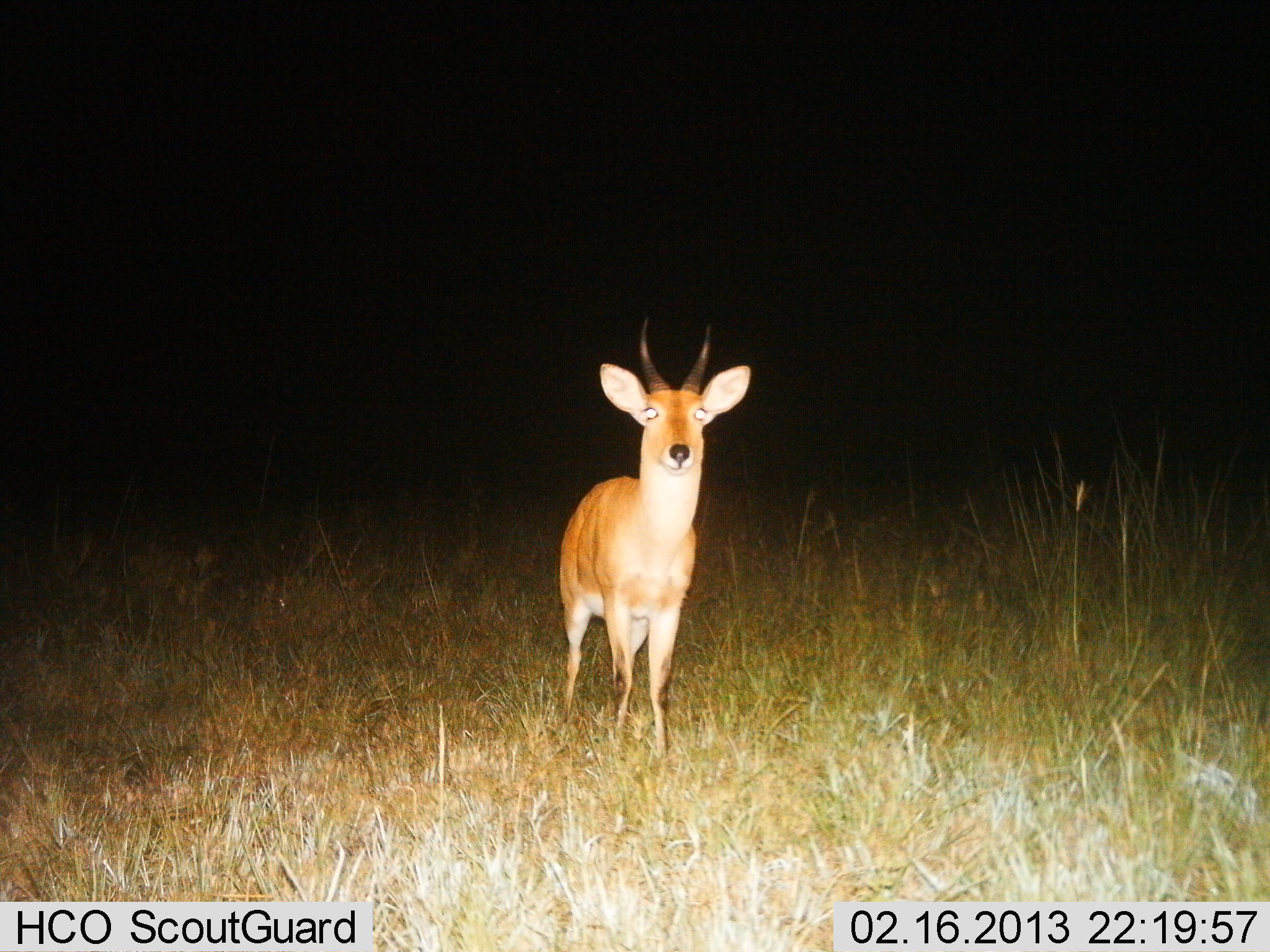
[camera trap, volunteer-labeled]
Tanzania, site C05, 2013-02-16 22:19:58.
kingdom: Animalia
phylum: Chordata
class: Mammalia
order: Artiodactyla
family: Bovidae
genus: Redunca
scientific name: Redunca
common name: reedbuck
Reedbuck (Redunca), count 1. Behavior (volunteer vote fractions): standing 100%, resting 0%, moving 0%, interacting 0%. Young present (vote fraction): 0%. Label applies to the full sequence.